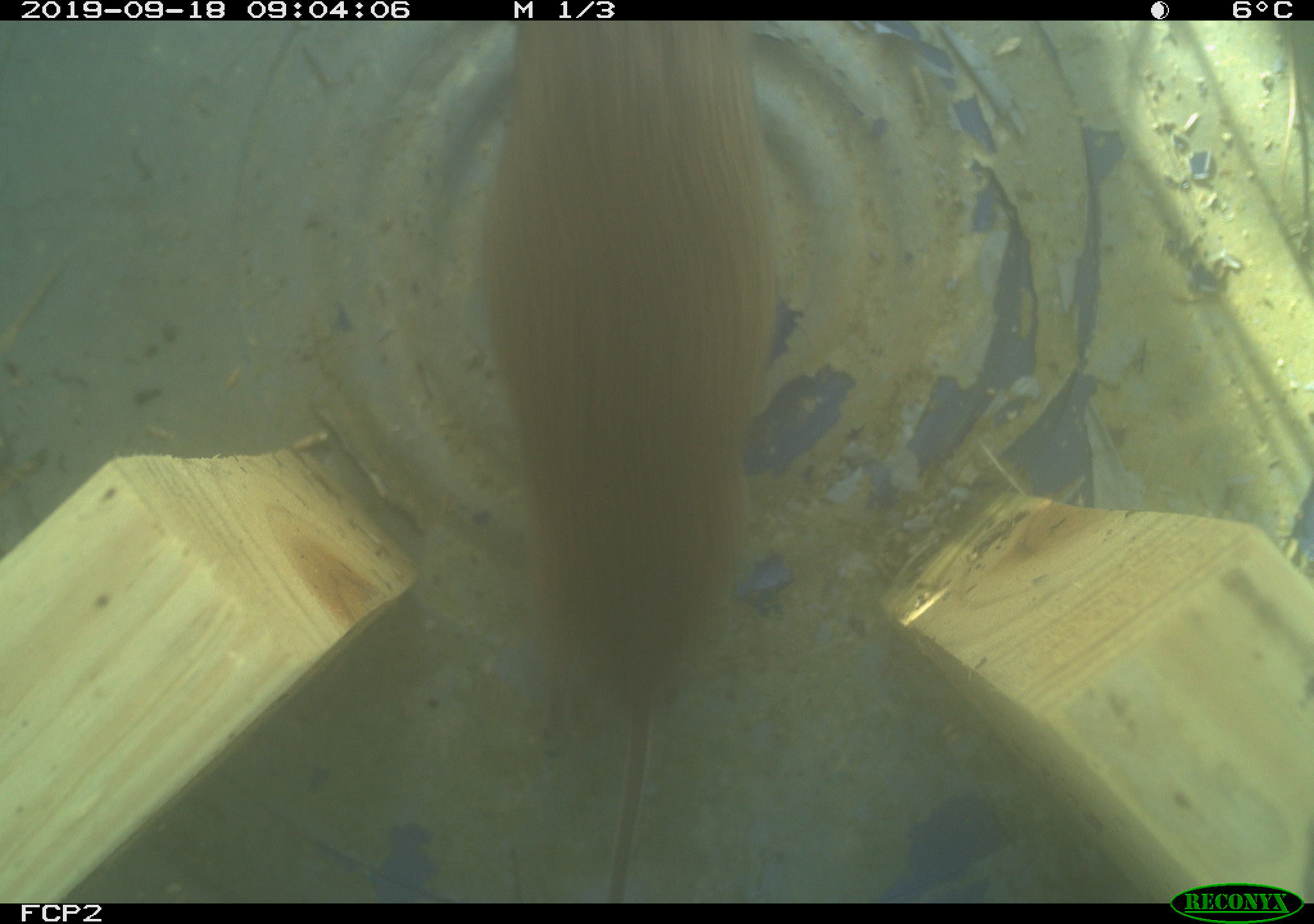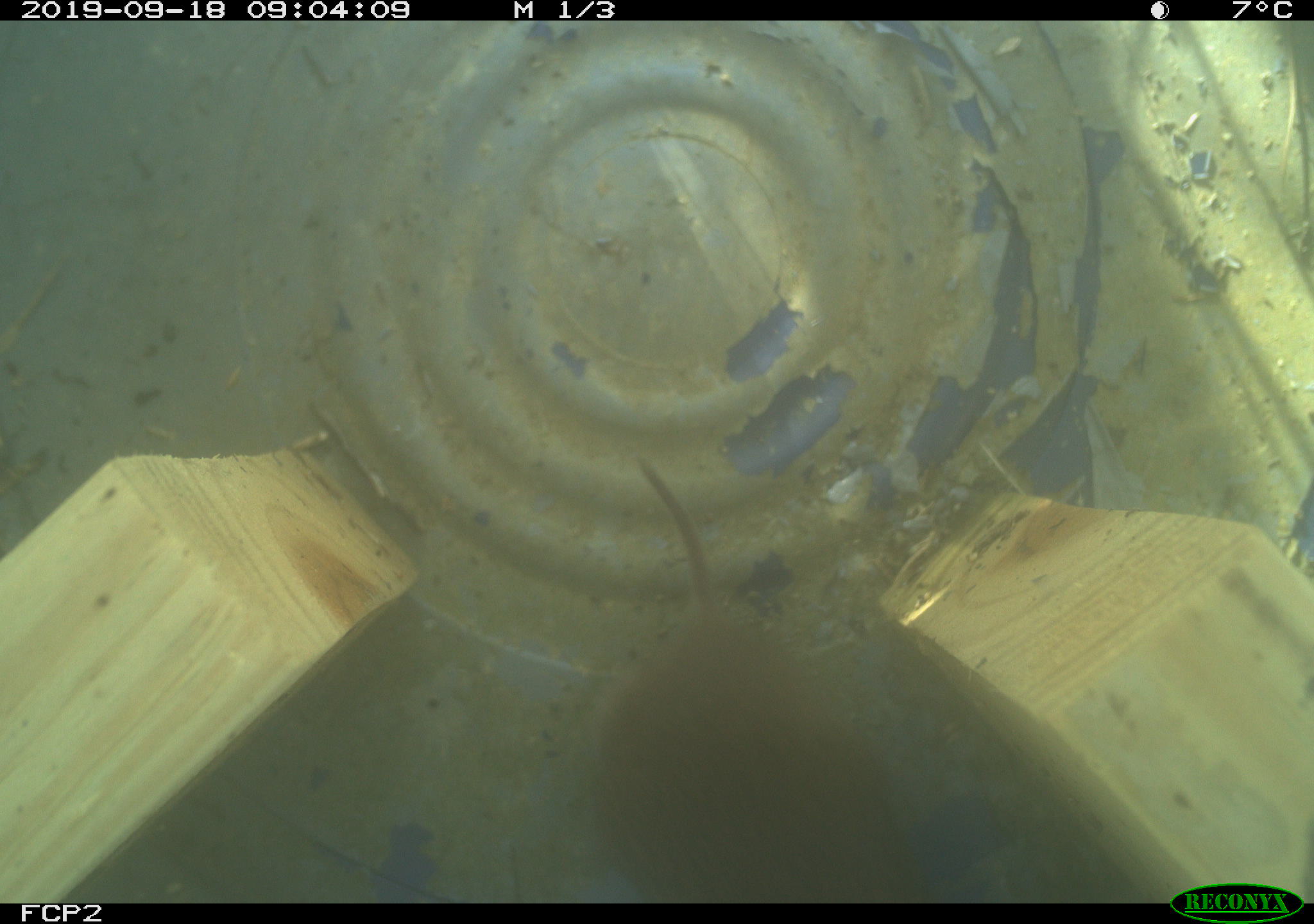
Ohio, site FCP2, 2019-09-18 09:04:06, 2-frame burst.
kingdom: Animalia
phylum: Chordata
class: Mammalia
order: Rodentia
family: Cricetidae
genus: Microtus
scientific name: Microtus pennsylvanicus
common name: meadow vole